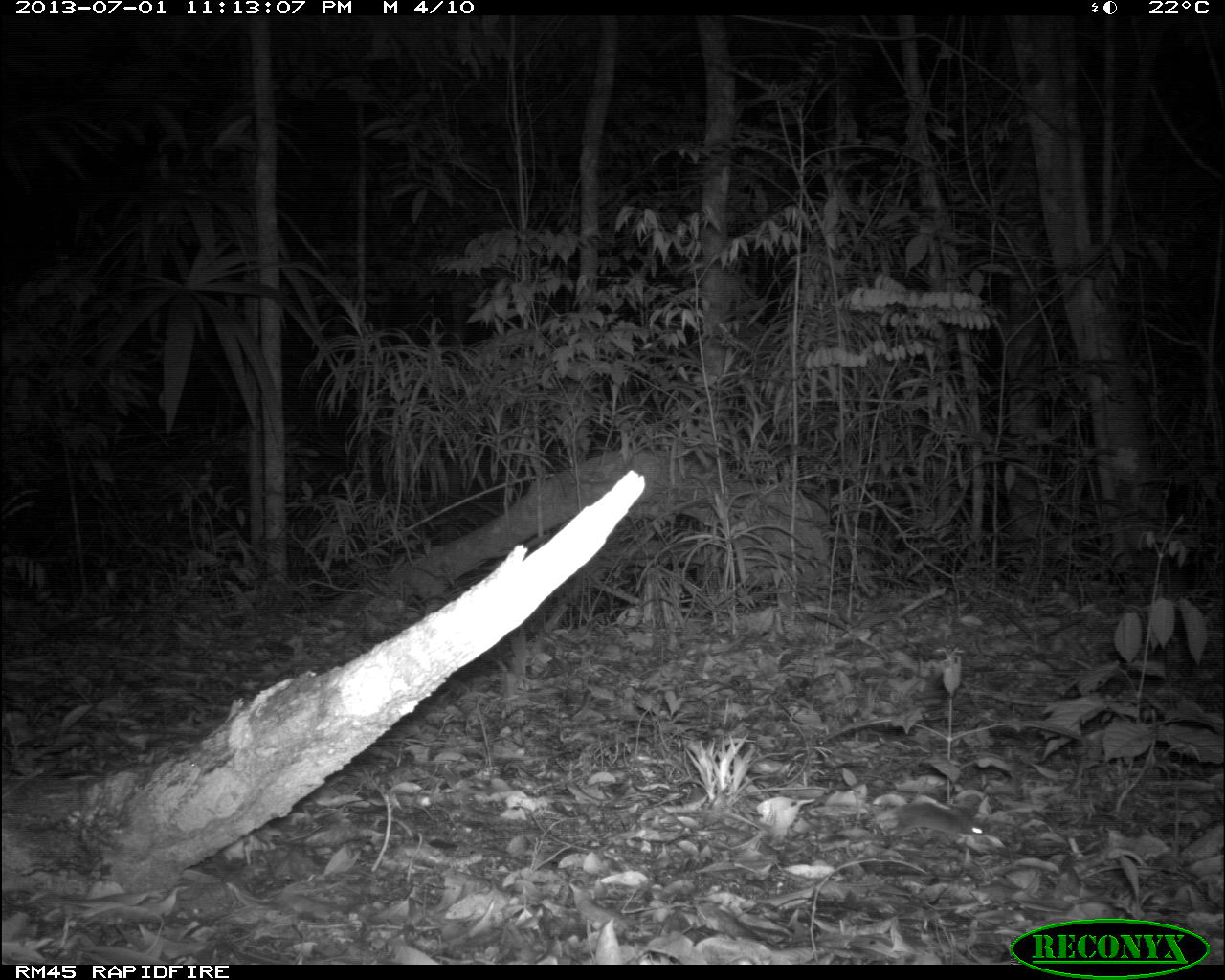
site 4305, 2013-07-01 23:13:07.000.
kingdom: Animalia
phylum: Chordata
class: Mammalia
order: Rodentia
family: Cricetidae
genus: Peromyscus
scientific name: Peromyscus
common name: deermice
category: peromyscus sp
Peromyscus sp (deermice) (Peromyscus), count 1.